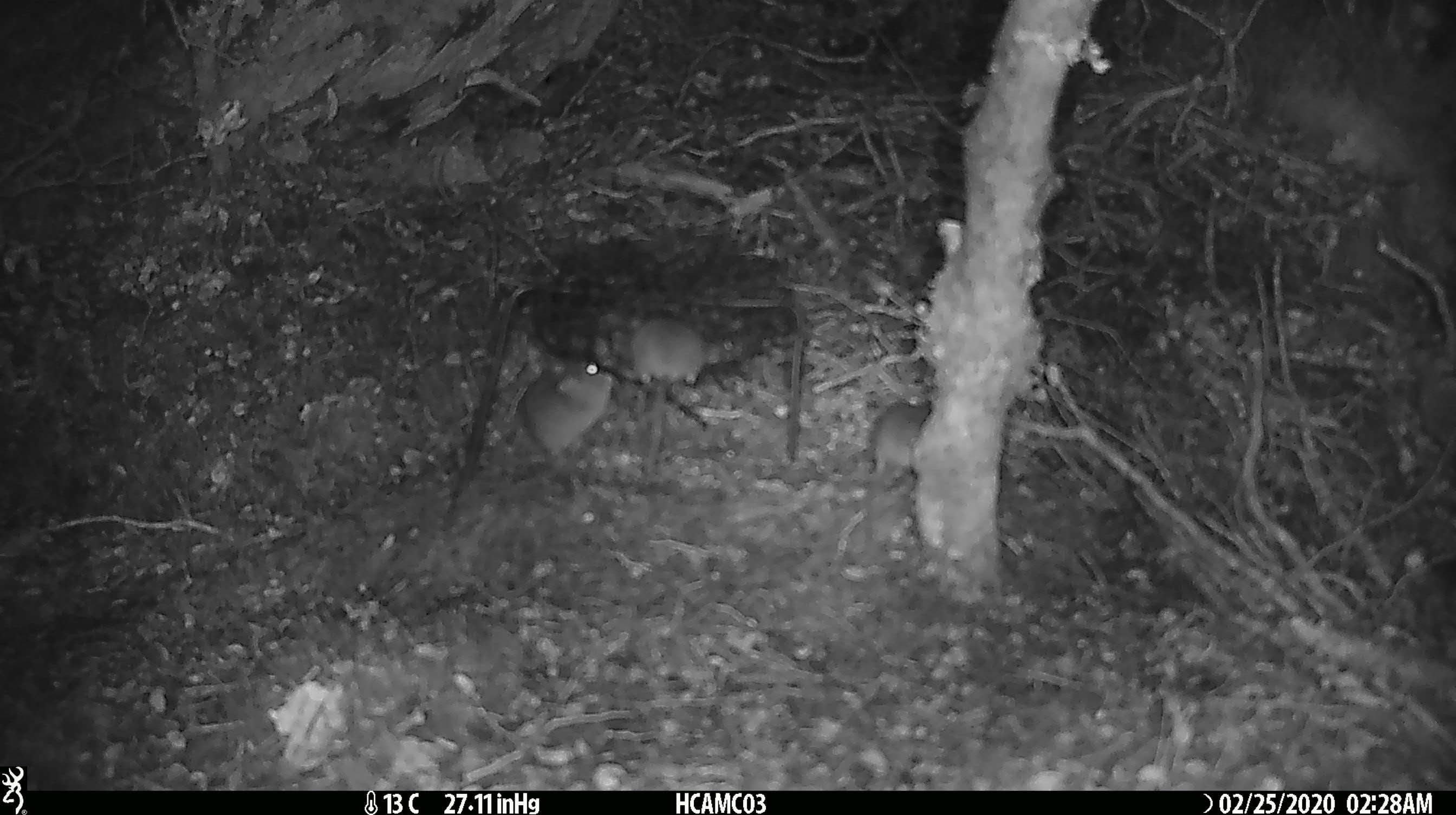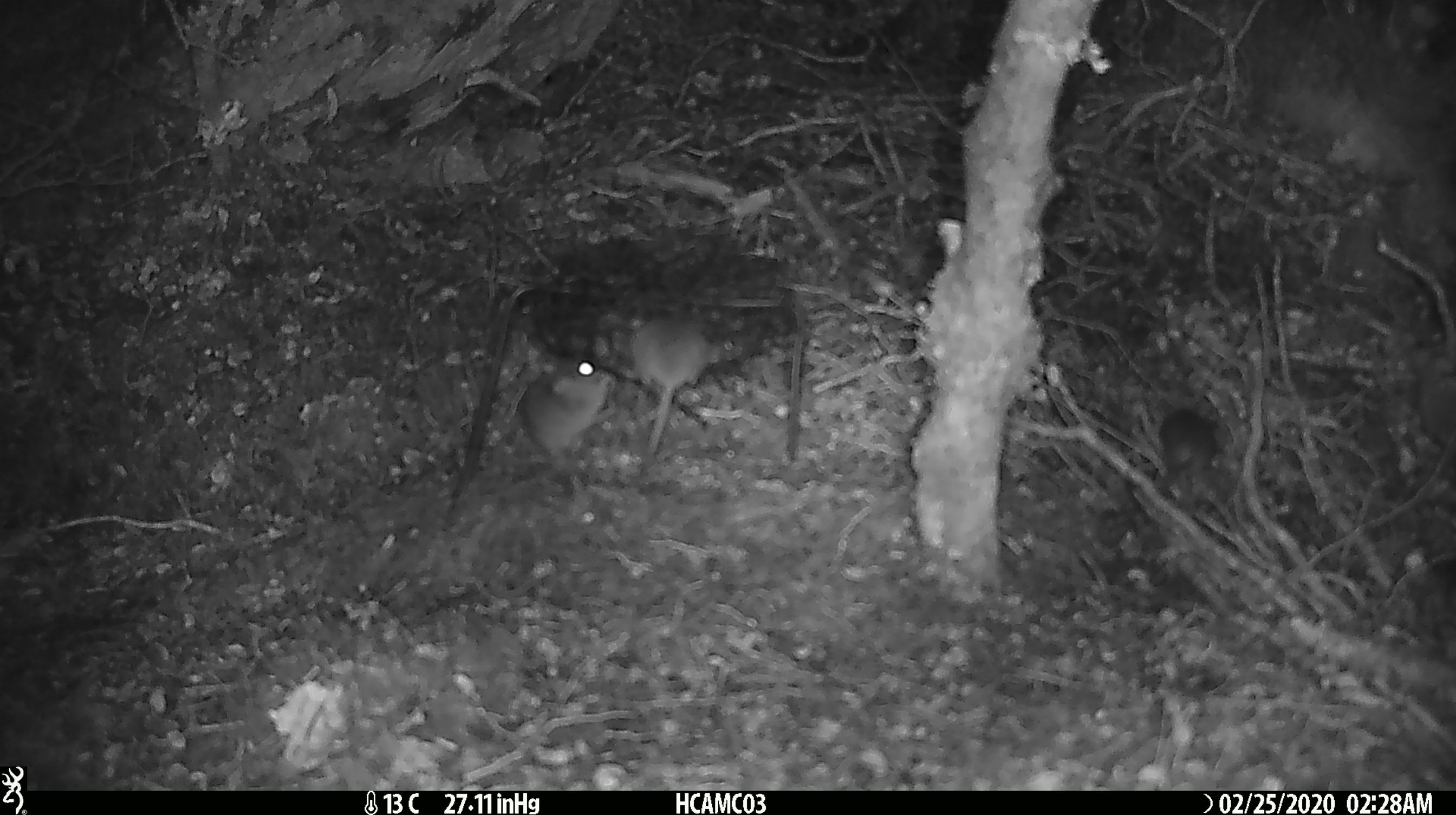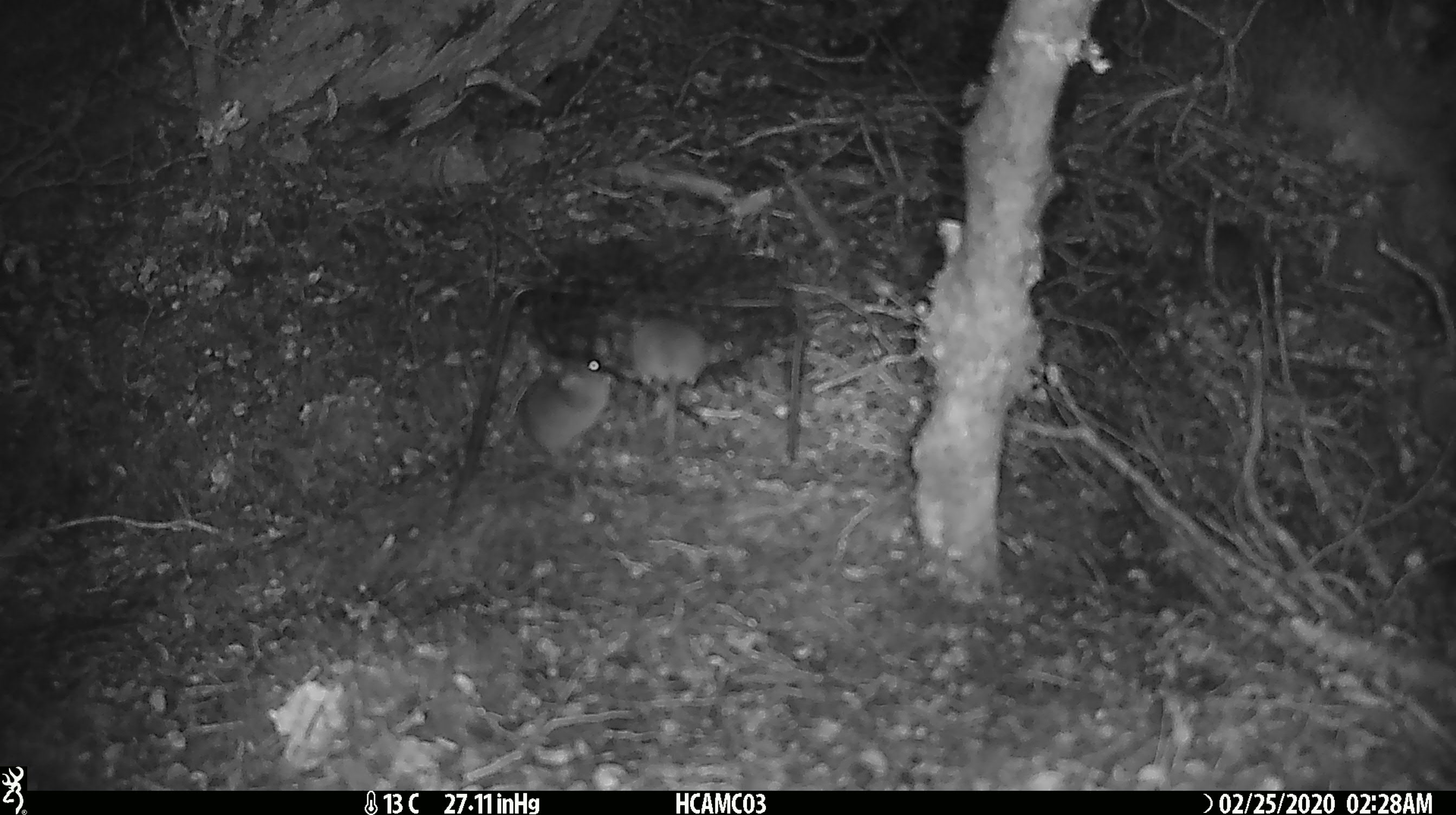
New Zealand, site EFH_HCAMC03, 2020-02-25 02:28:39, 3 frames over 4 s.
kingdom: Animalia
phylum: Chordata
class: Mammalia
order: Rodentia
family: Muridae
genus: Mus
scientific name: Mus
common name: mouse